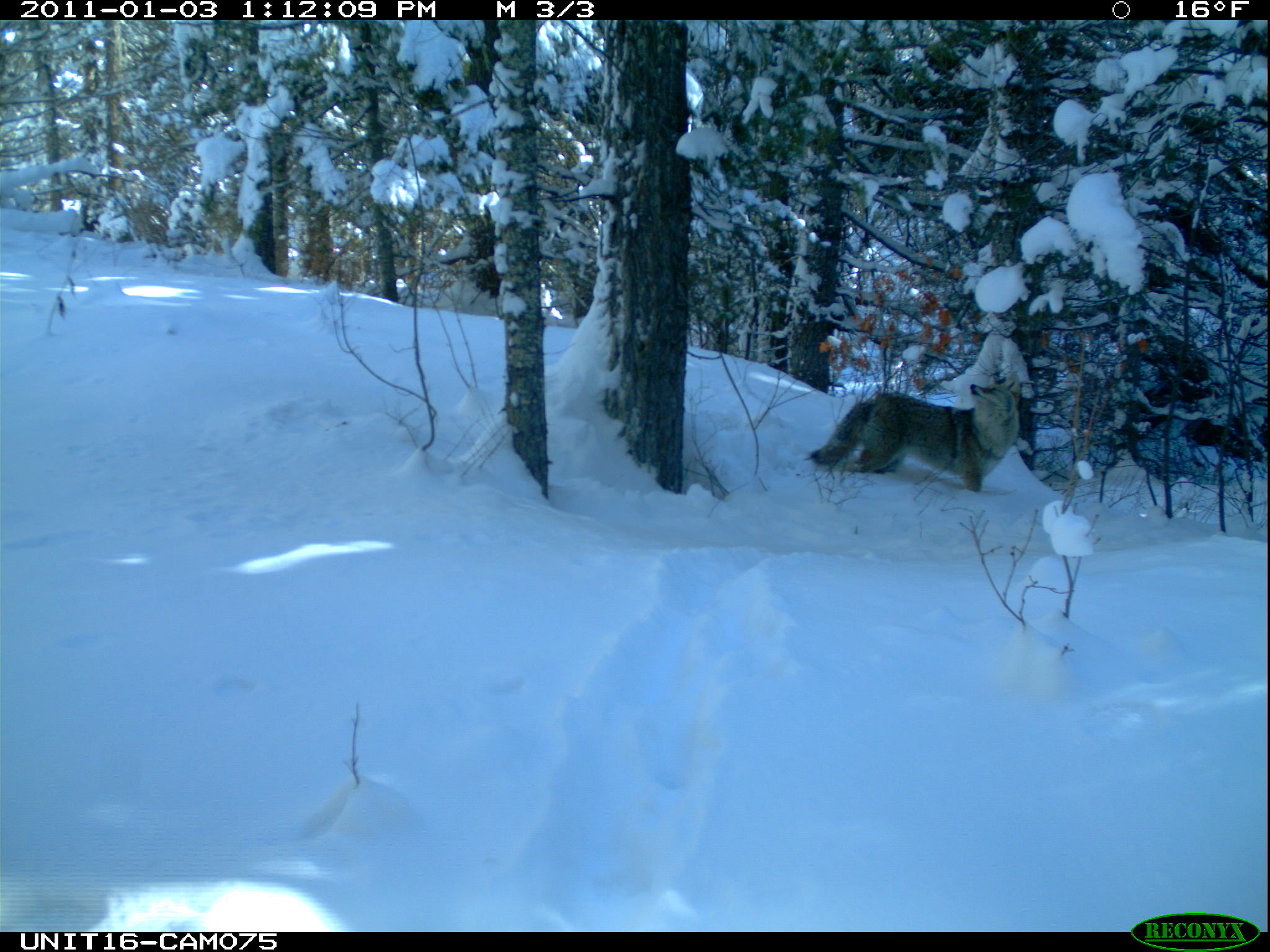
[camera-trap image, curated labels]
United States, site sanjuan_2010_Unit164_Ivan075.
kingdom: Animalia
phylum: Chordata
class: Mammalia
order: Carnivora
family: Canidae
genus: Canis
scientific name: Canis latrans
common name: coyote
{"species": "Canis latrans (coyote)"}